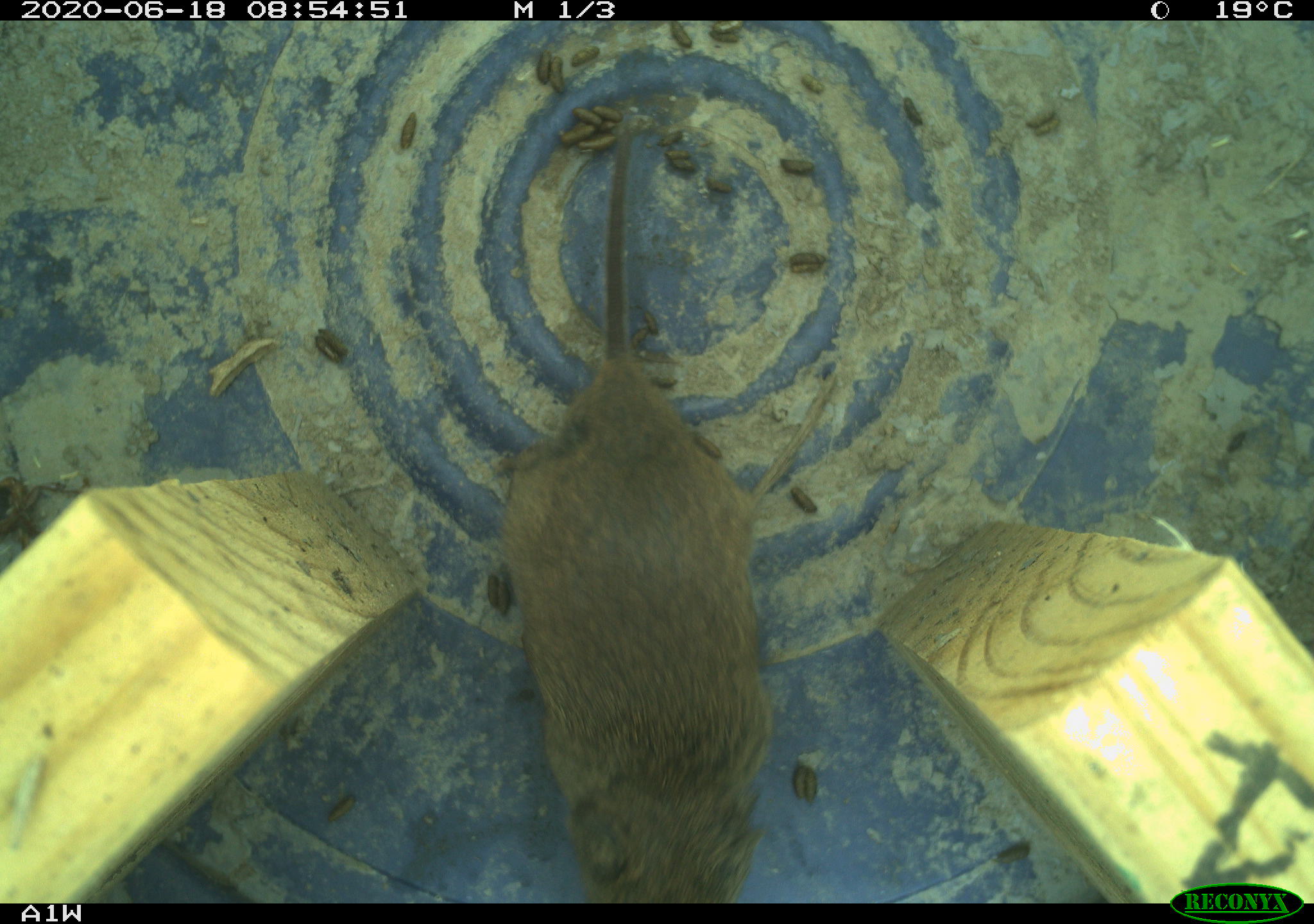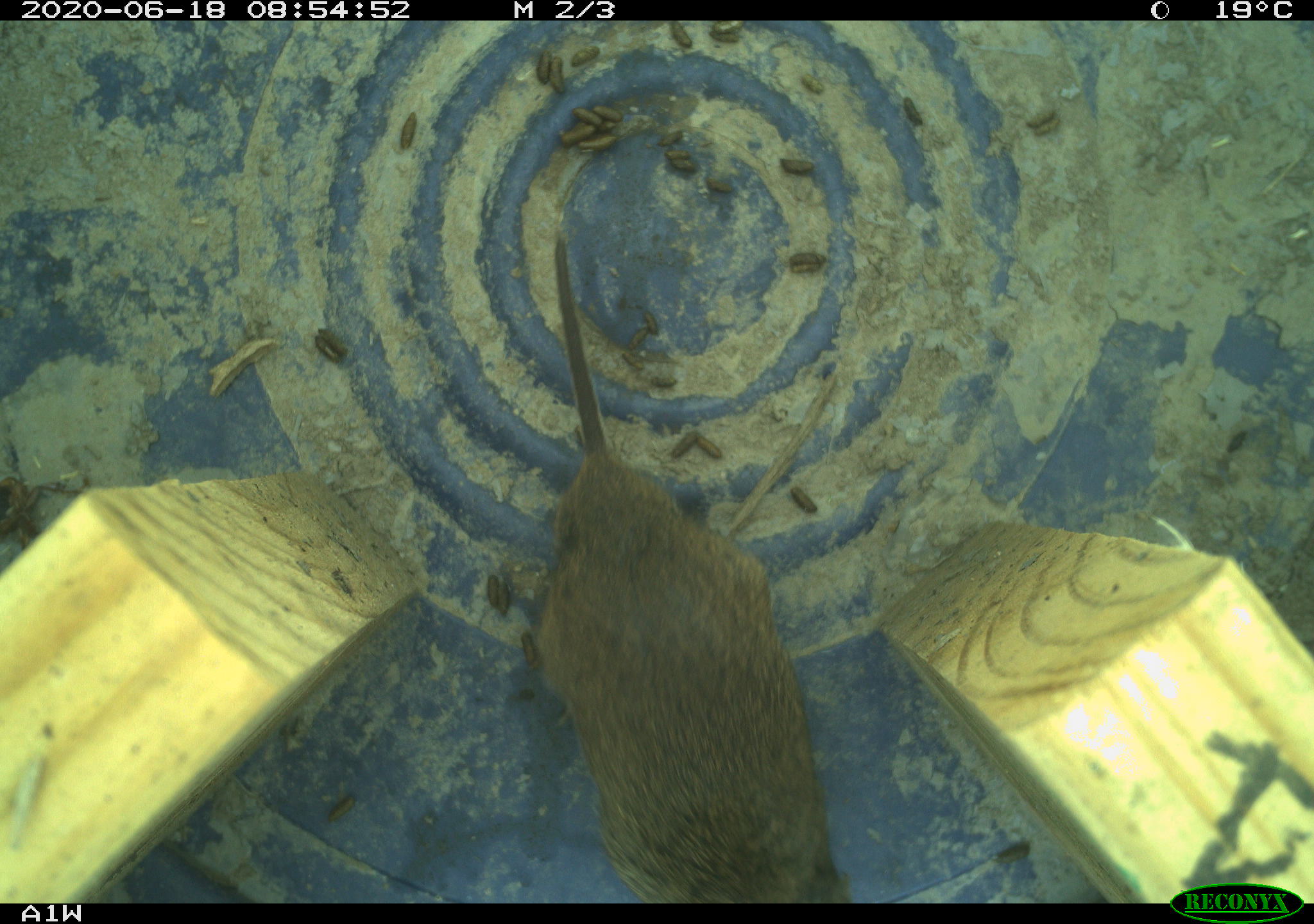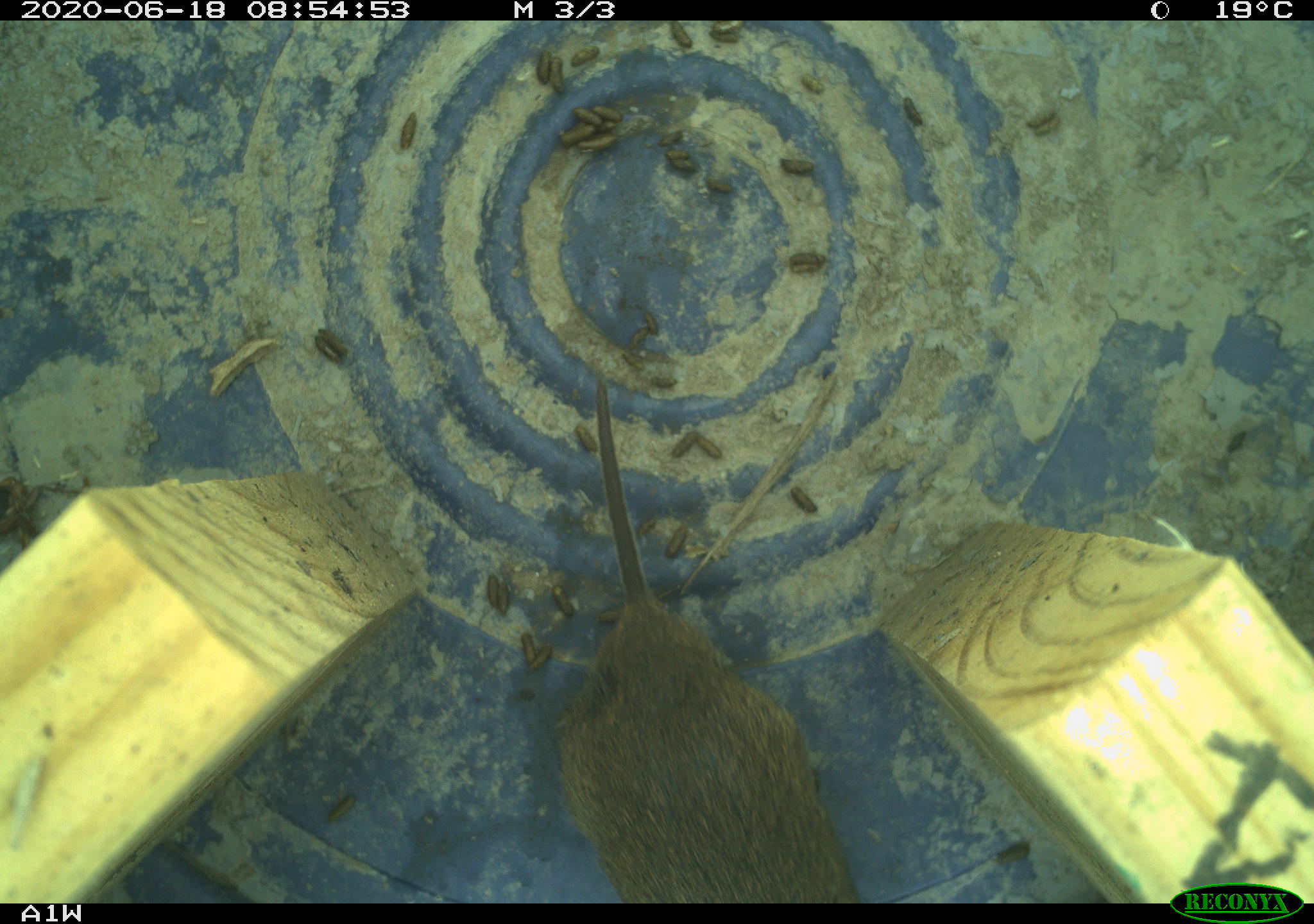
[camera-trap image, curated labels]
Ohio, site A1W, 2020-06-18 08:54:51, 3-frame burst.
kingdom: Animalia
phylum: Chordata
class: Mammalia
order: Rodentia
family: Cricetidae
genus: Microtus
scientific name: Microtus pennsylvanicus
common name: meadow vole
Meadow vole (Microtus pennsylvanicus).